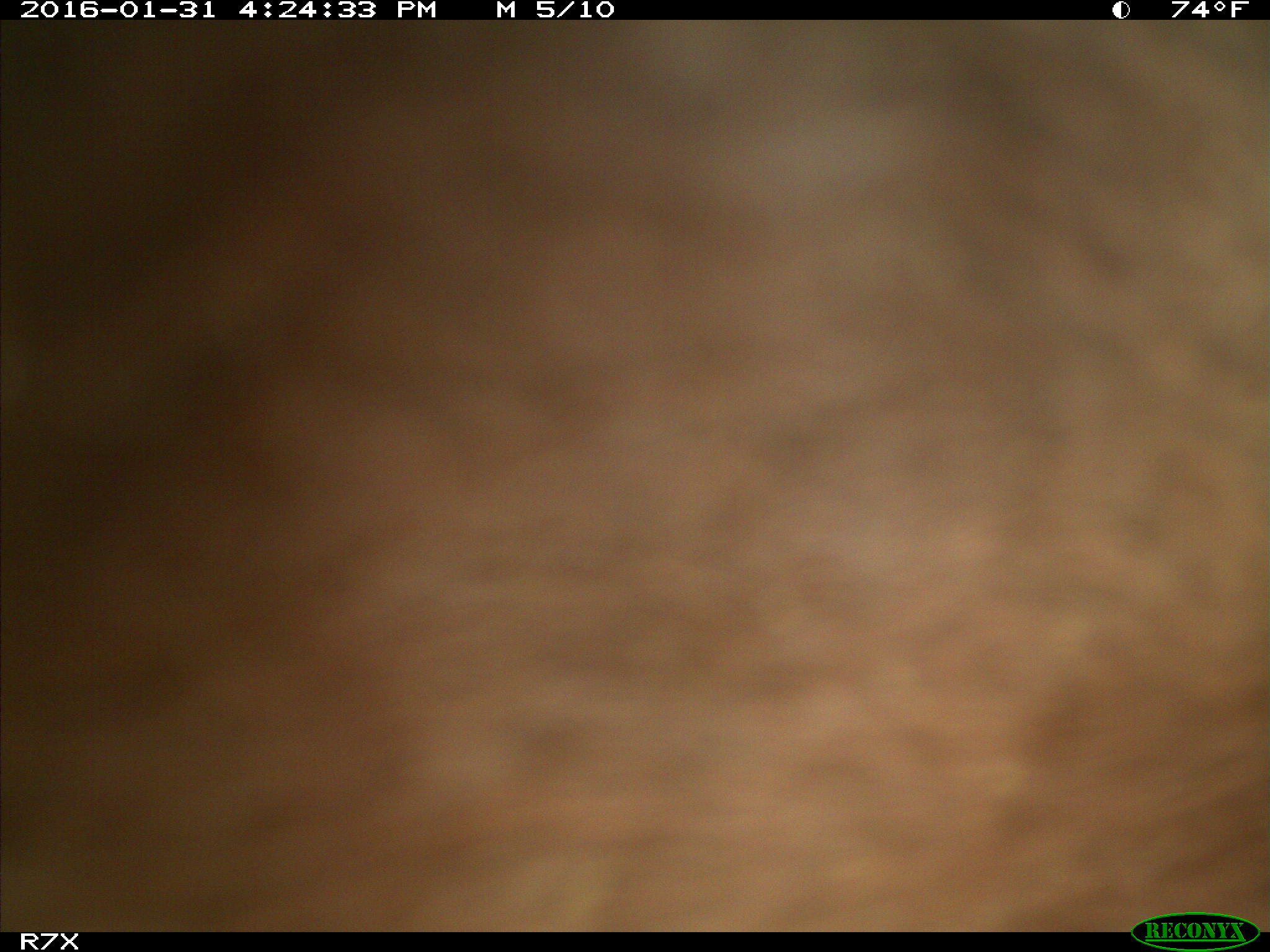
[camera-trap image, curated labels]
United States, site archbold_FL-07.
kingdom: Animalia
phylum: Chordata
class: Mammalia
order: Artiodactyla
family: Bovidae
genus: Bos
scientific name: Bos taurus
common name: domestic cow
Bos taurus (domestic cow).